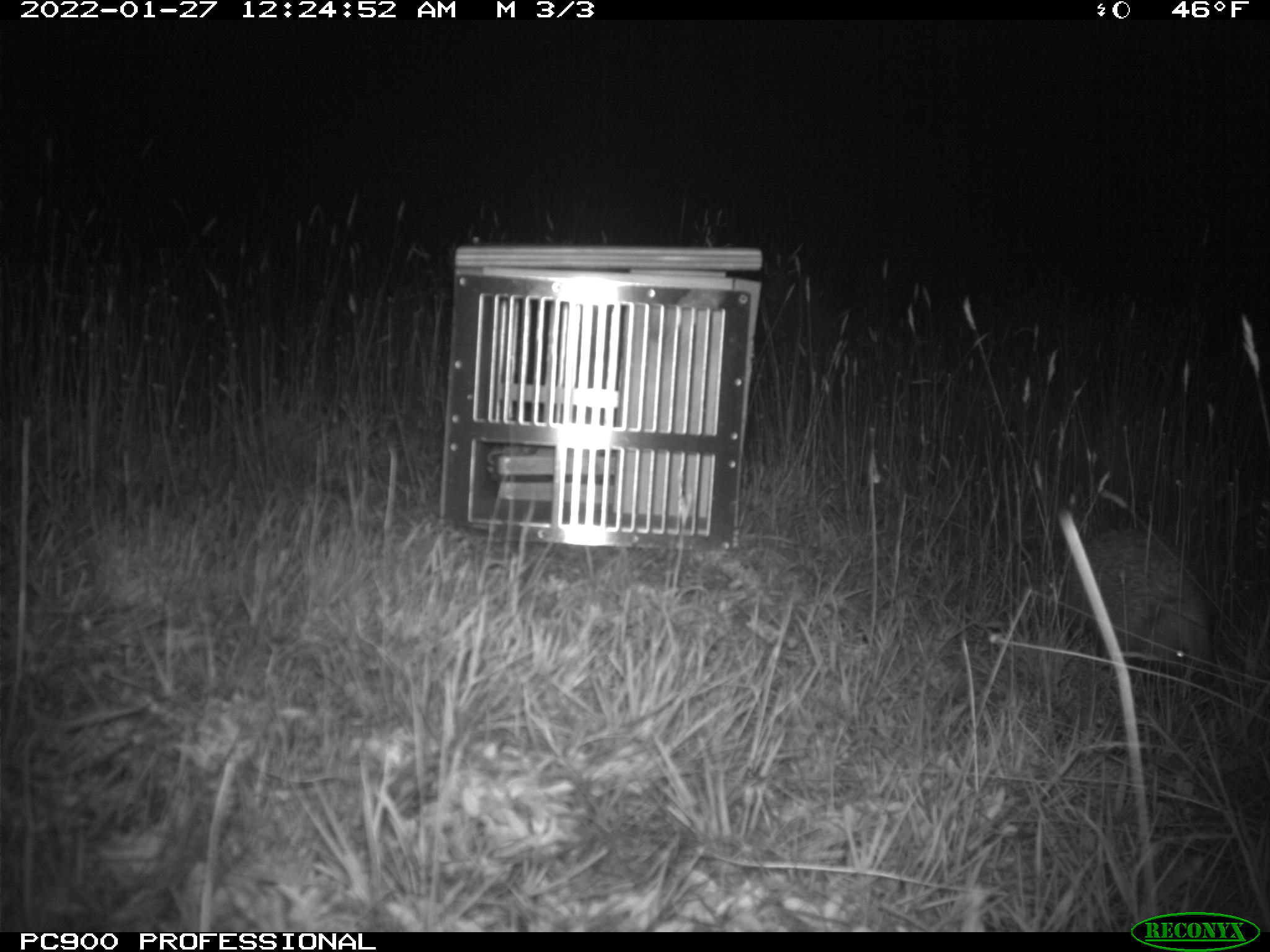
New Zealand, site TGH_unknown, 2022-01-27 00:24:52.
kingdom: Animalia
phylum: Chordata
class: Mammalia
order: Eulipotyphla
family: Erinaceidae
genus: Erinaceus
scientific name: Erinaceus europaeus europaeus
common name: european hedgehog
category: hedgehog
Hedgehog (european hedgehog) (Erinaceus europaeus europaeus).